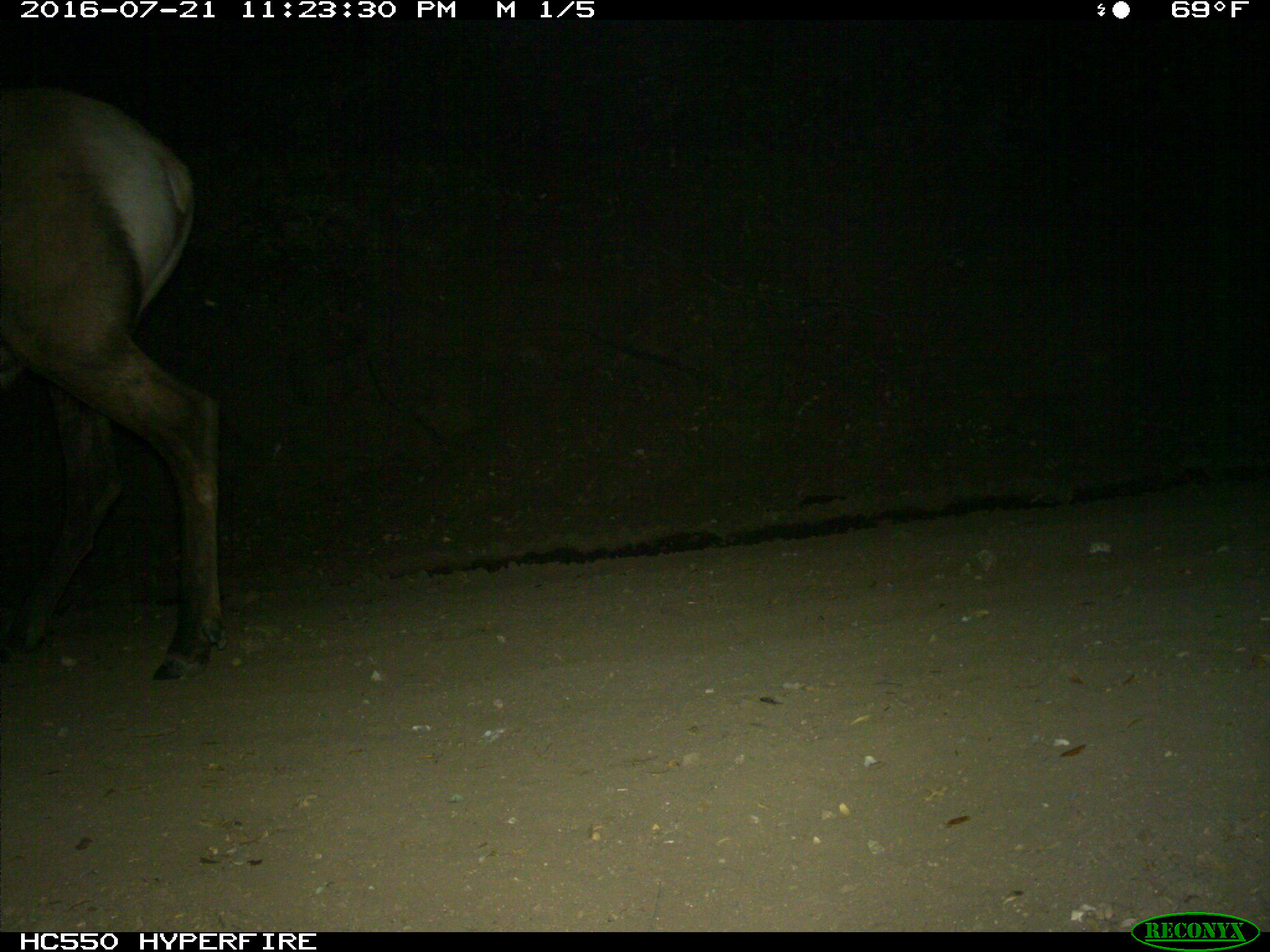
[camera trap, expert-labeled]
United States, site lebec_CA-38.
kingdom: Animalia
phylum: Chordata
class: Mammalia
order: Artiodactyla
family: Cervidae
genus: Cervus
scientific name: Cervus canadensis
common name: elk